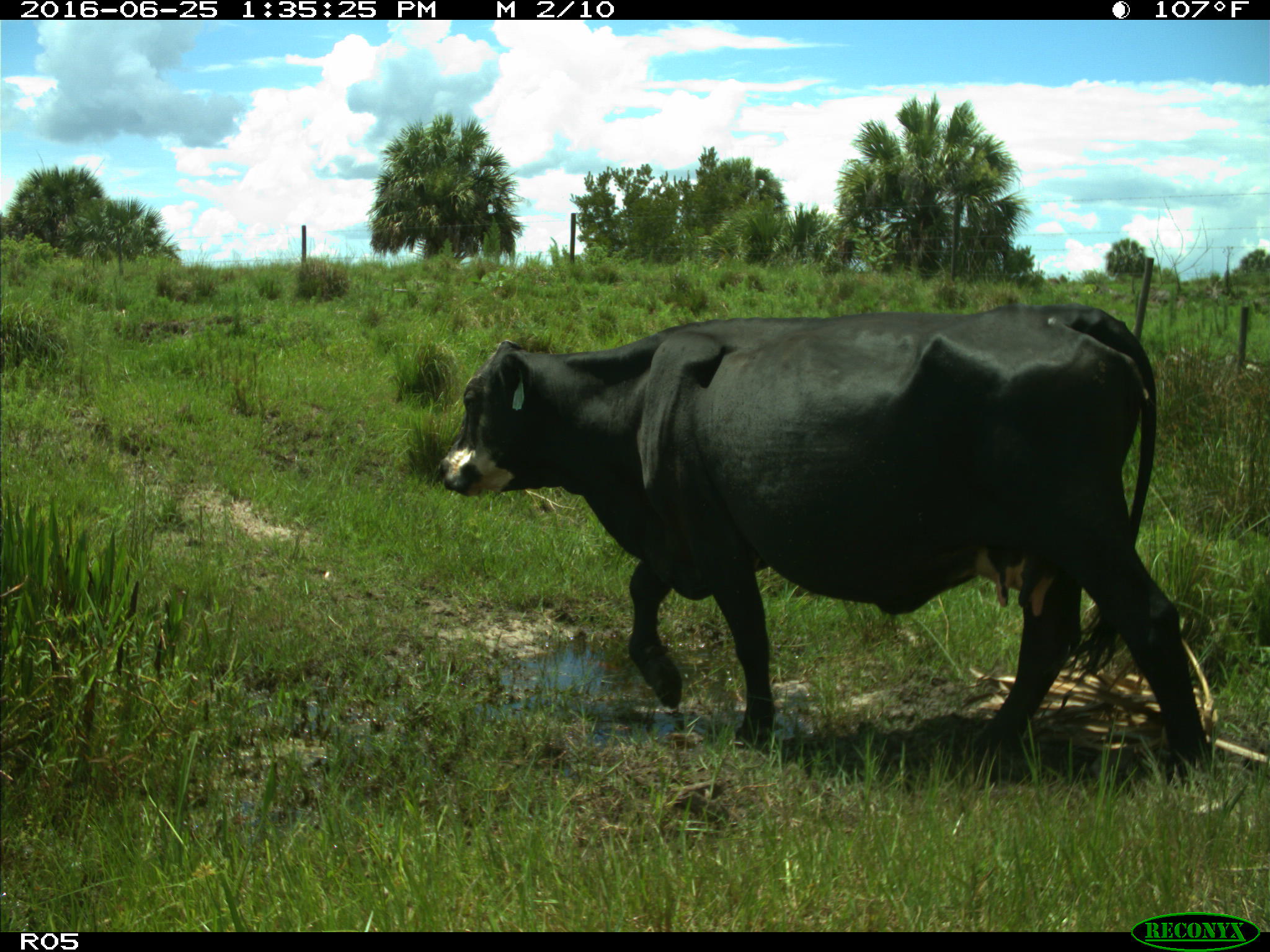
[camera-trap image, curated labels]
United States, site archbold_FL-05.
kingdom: Animalia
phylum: Chordata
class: Mammalia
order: Artiodactyla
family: Bovidae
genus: Bos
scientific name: Bos taurus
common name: domestic cow